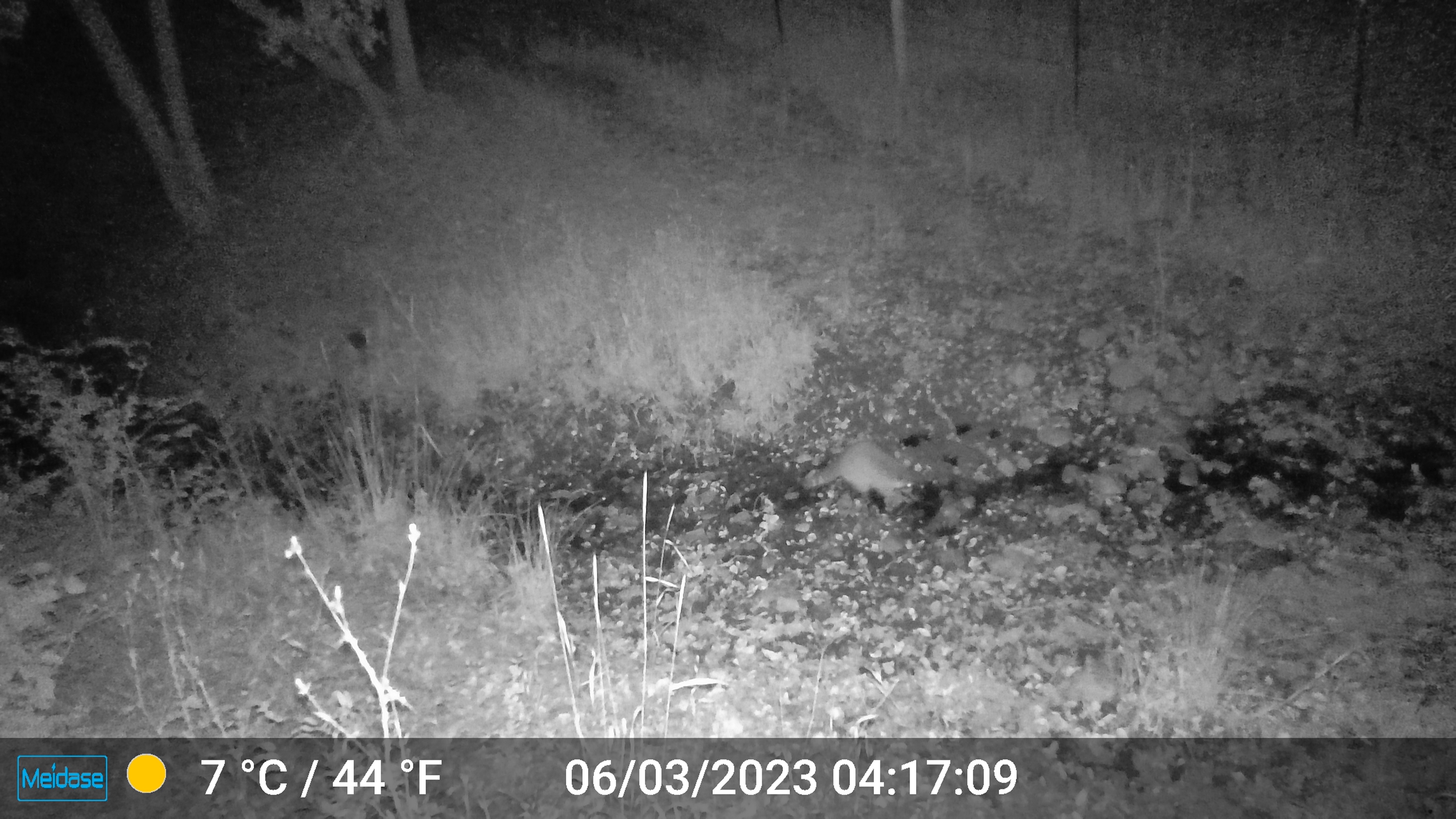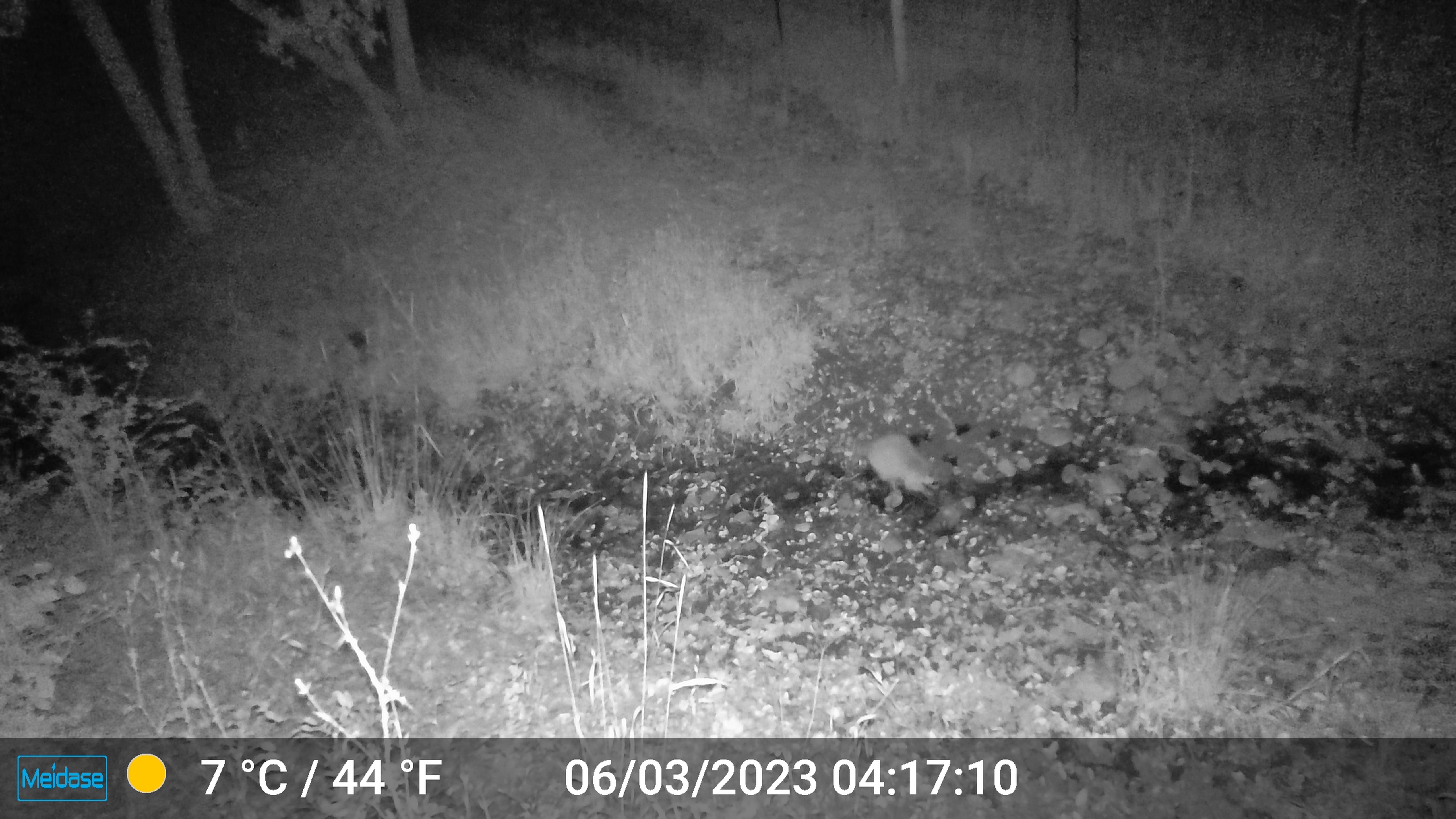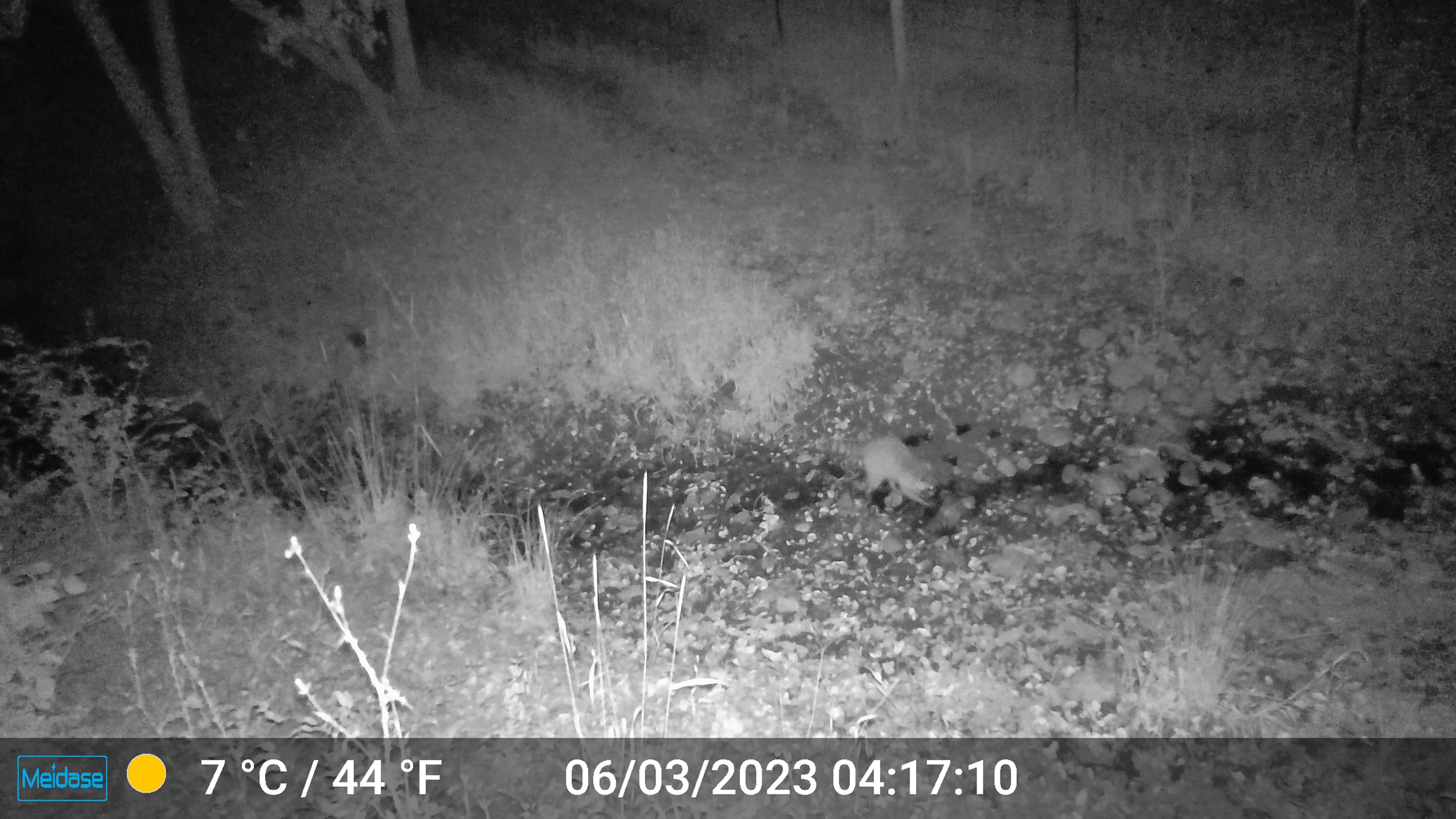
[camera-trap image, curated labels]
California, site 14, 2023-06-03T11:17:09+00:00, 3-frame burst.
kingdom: Animalia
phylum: Chordata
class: Mammalia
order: Carnivora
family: Procyonidae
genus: Procyon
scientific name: Procyon lotor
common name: raccoon